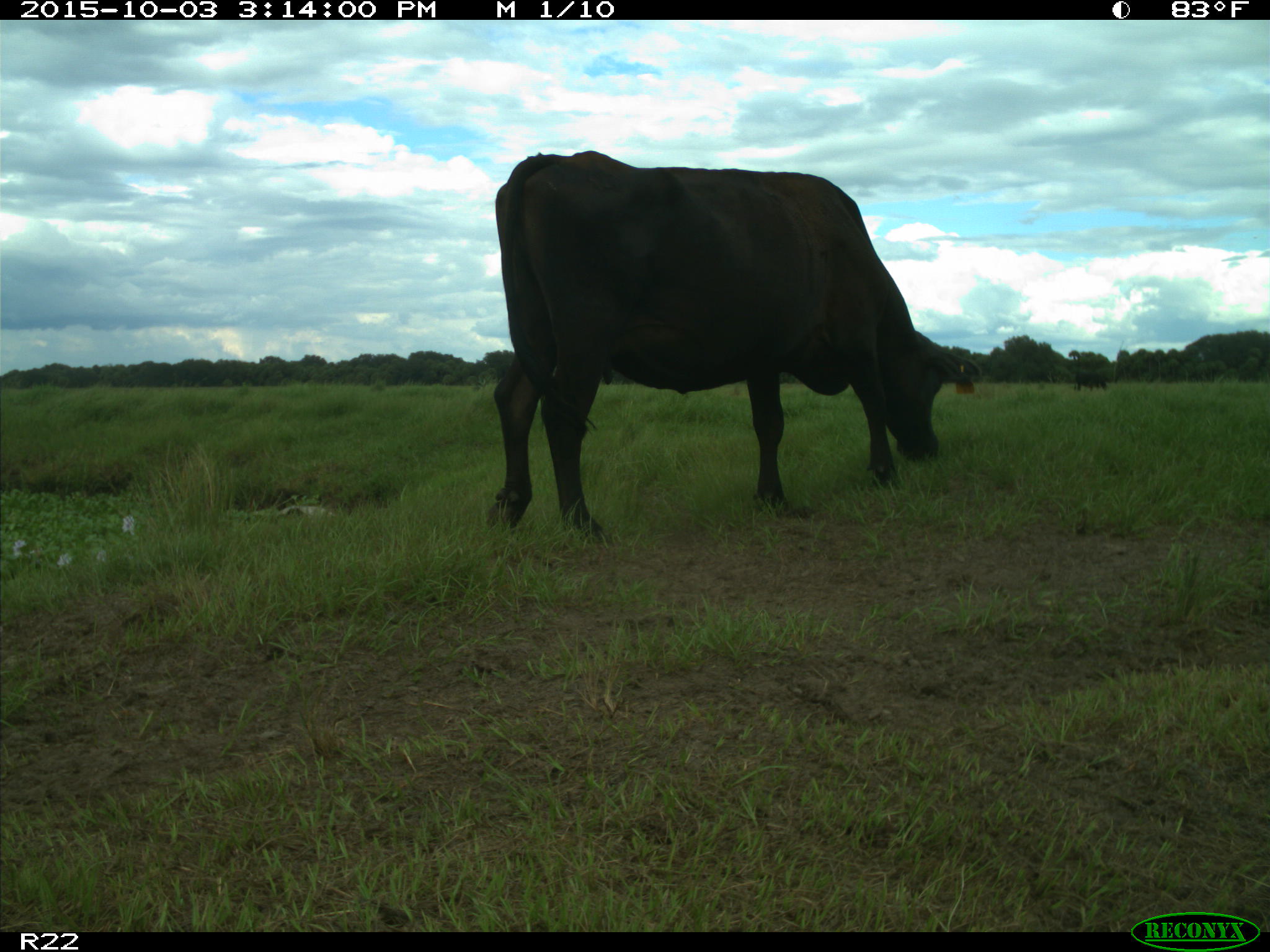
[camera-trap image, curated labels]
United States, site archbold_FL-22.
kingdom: Animalia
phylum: Chordata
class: Mammalia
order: Artiodactyla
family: Bovidae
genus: Bos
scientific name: Bos taurus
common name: domestic cow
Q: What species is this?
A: Bos taurus (domestic cow).